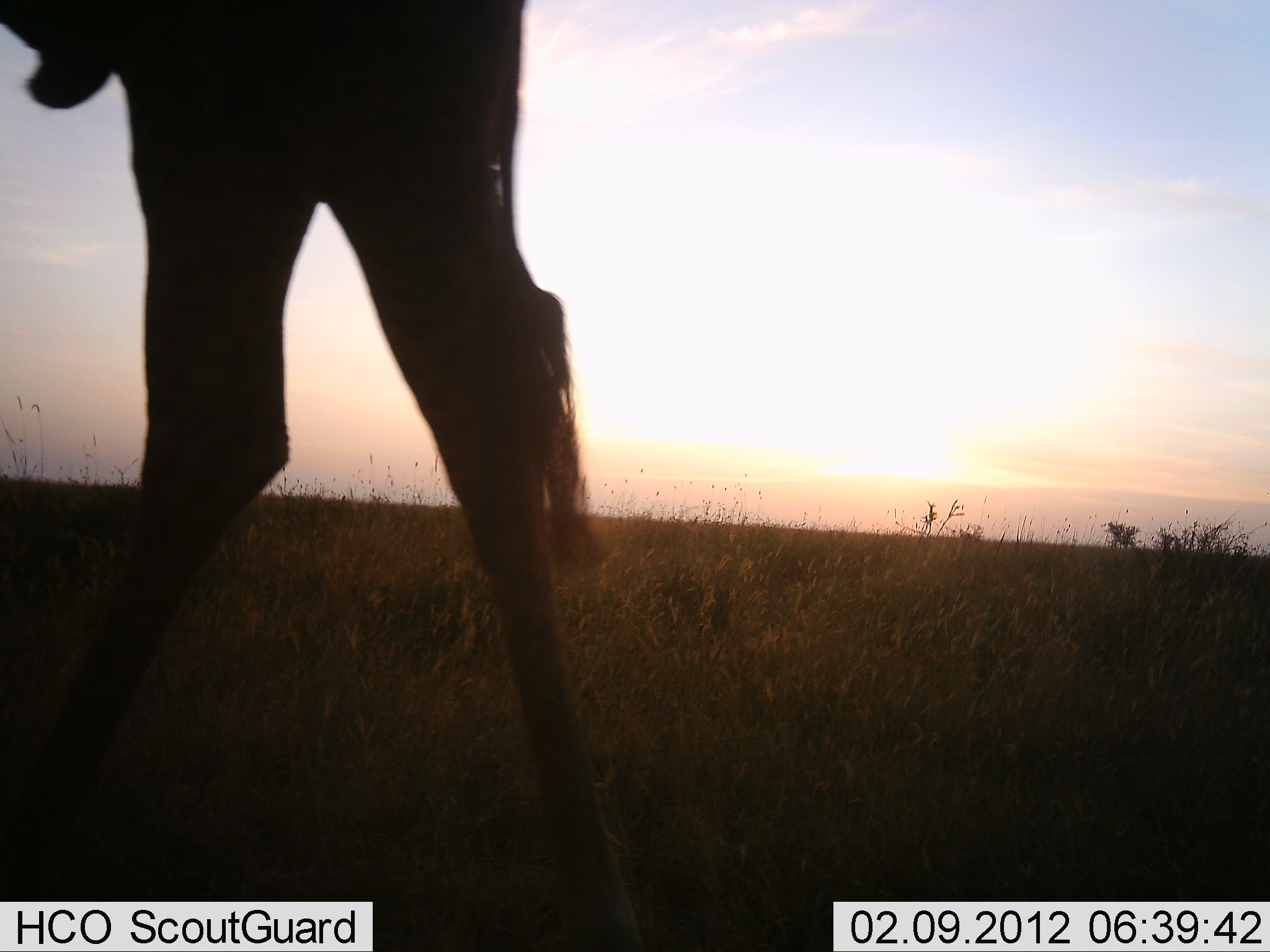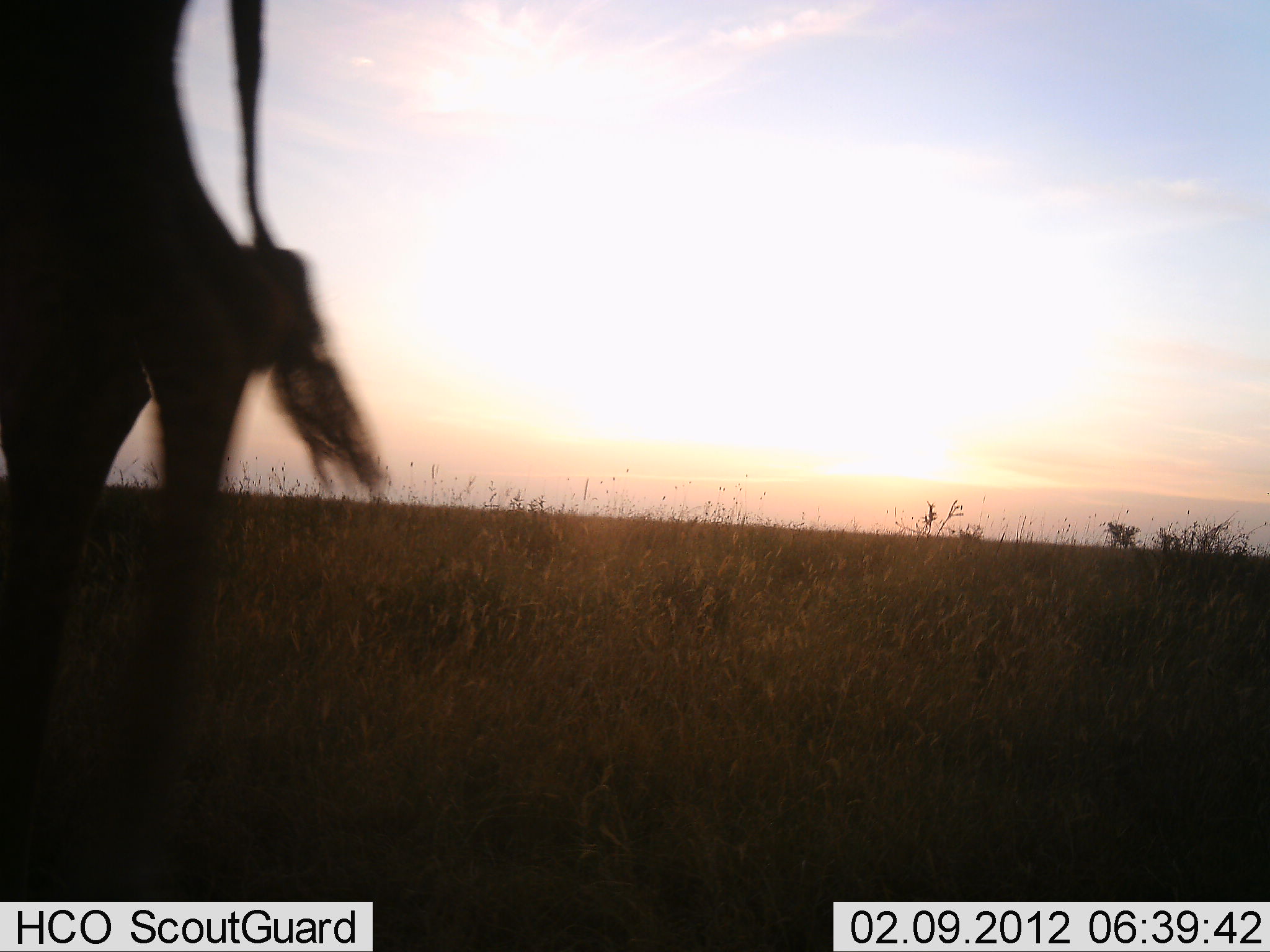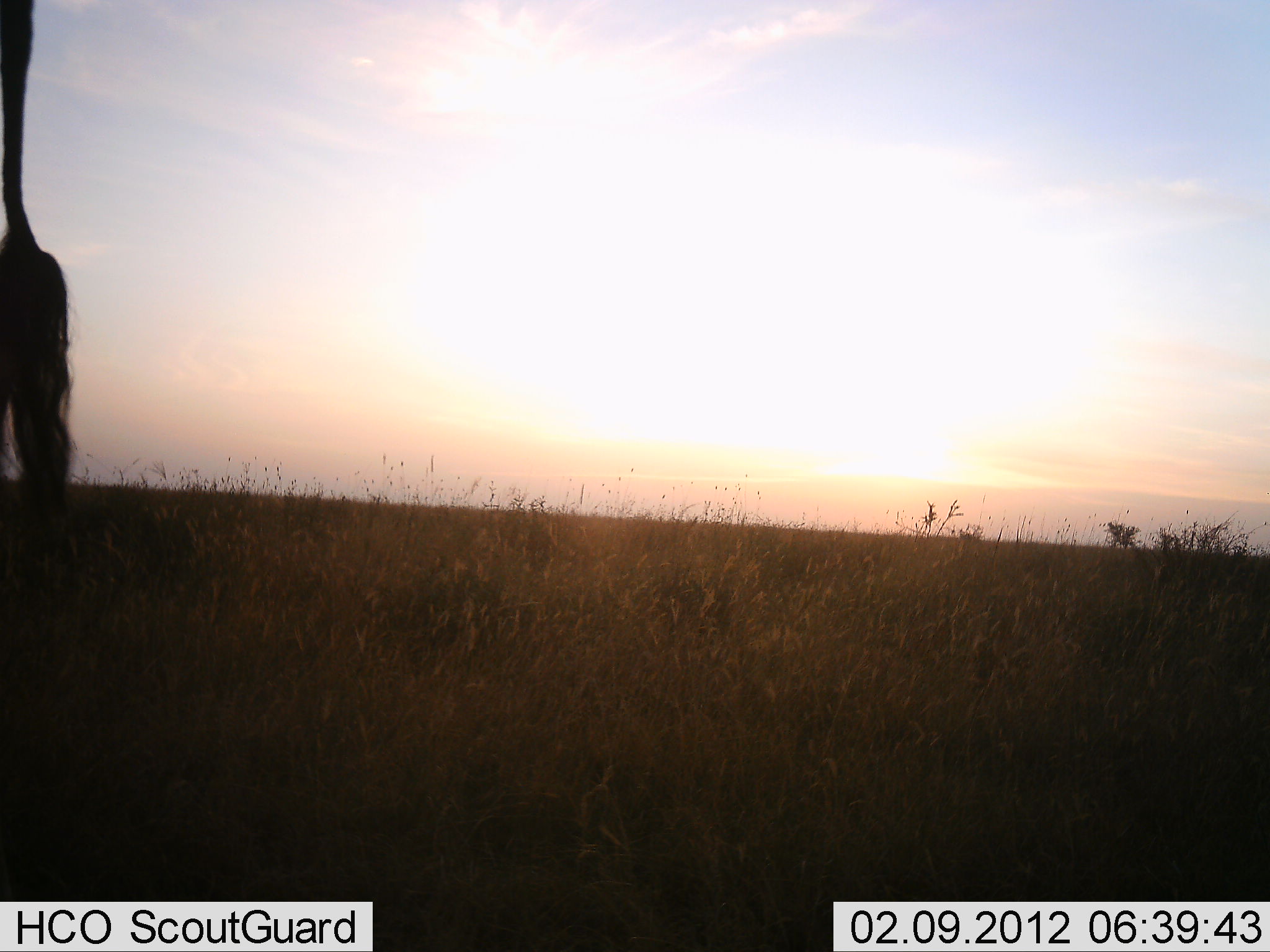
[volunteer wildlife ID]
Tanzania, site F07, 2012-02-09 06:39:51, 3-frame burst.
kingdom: Animalia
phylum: Chordata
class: Mammalia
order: Artiodactyla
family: Giraffidae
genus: Giraffa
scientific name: Giraffa camelopardalis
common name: giraffe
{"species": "giraffe (Giraffa camelopardalis)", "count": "1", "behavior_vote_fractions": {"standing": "6%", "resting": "0%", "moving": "88%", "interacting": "0%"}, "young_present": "0%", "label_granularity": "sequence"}